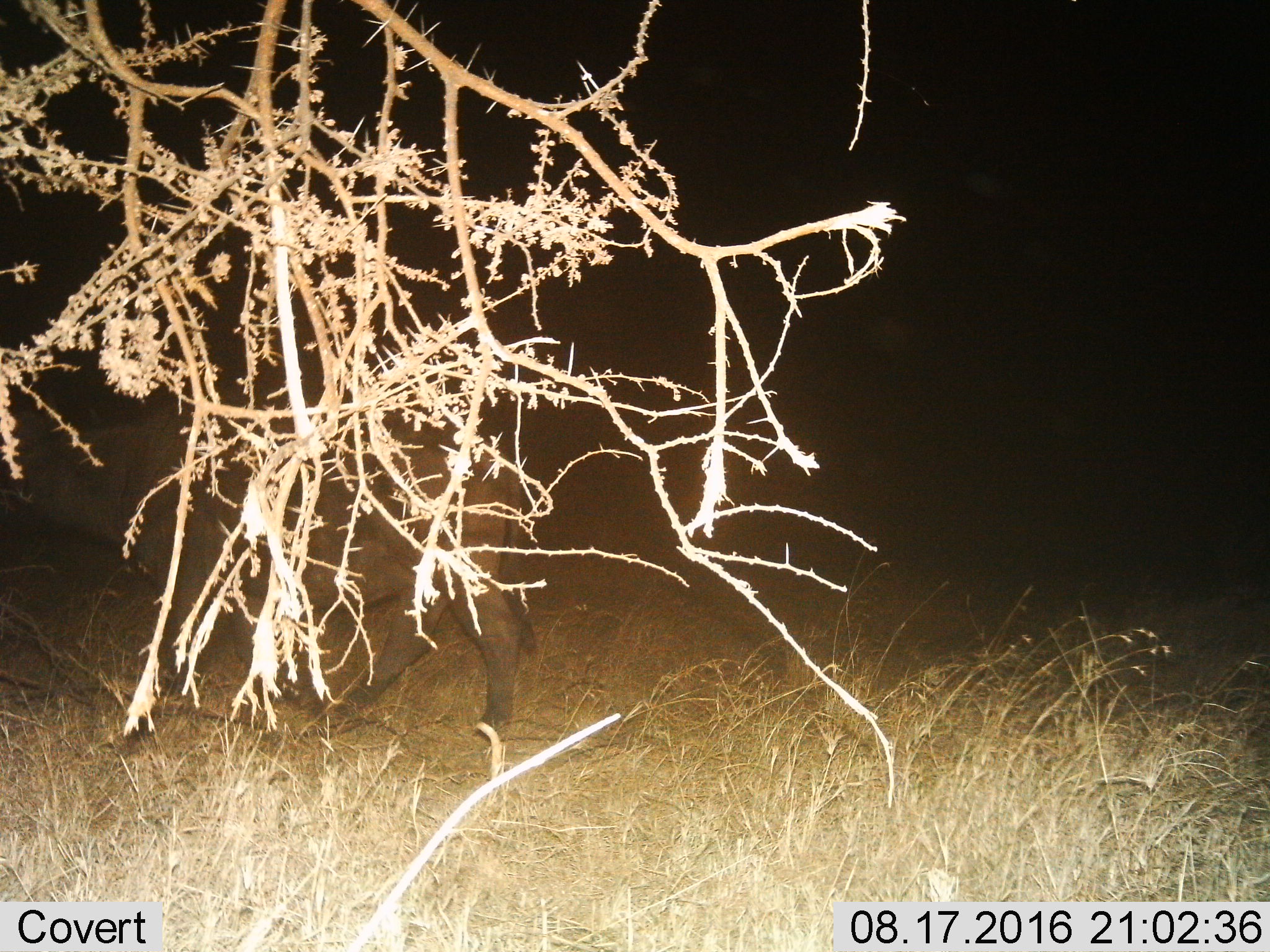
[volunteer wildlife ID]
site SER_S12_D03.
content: unidentified animal